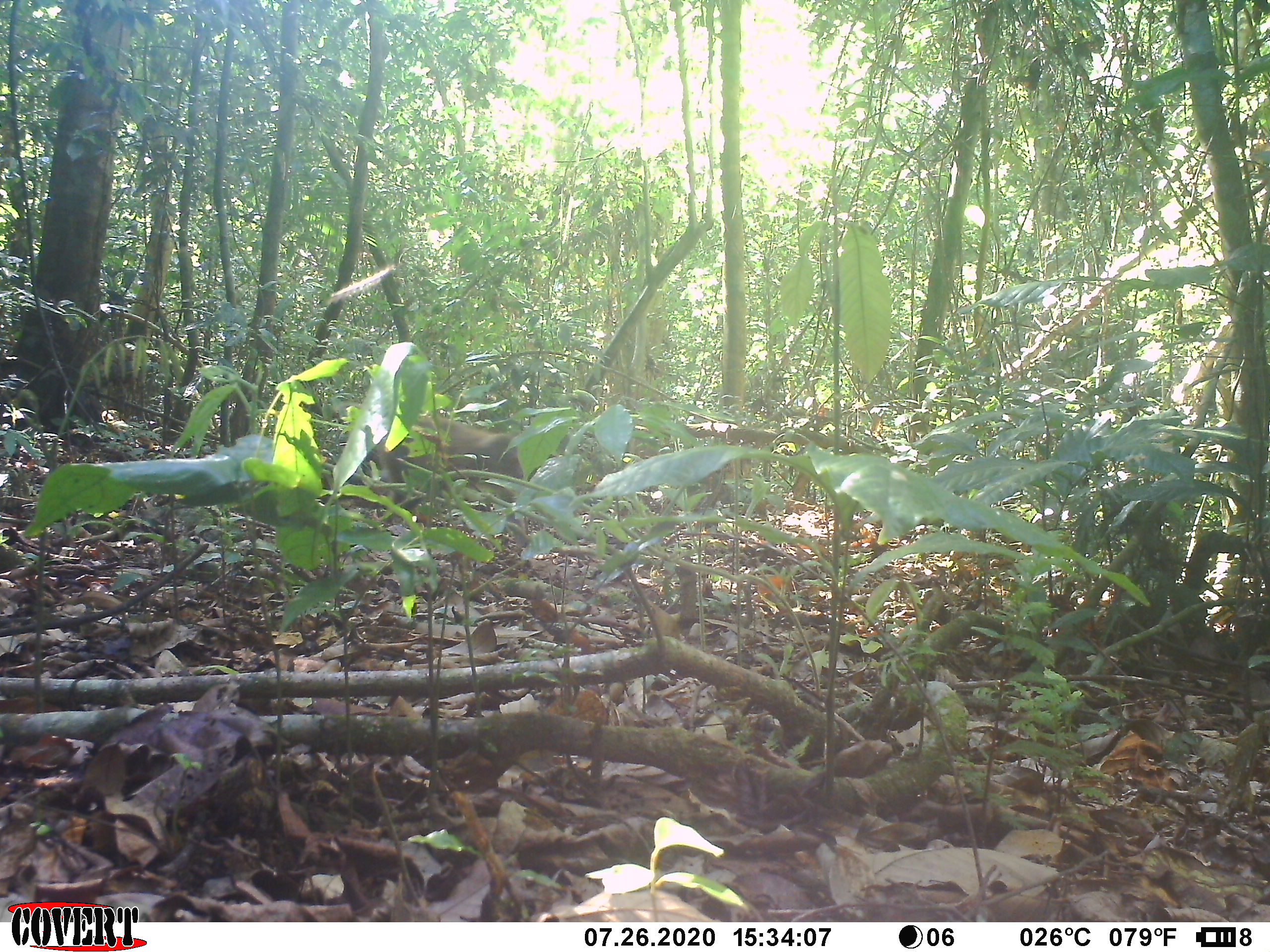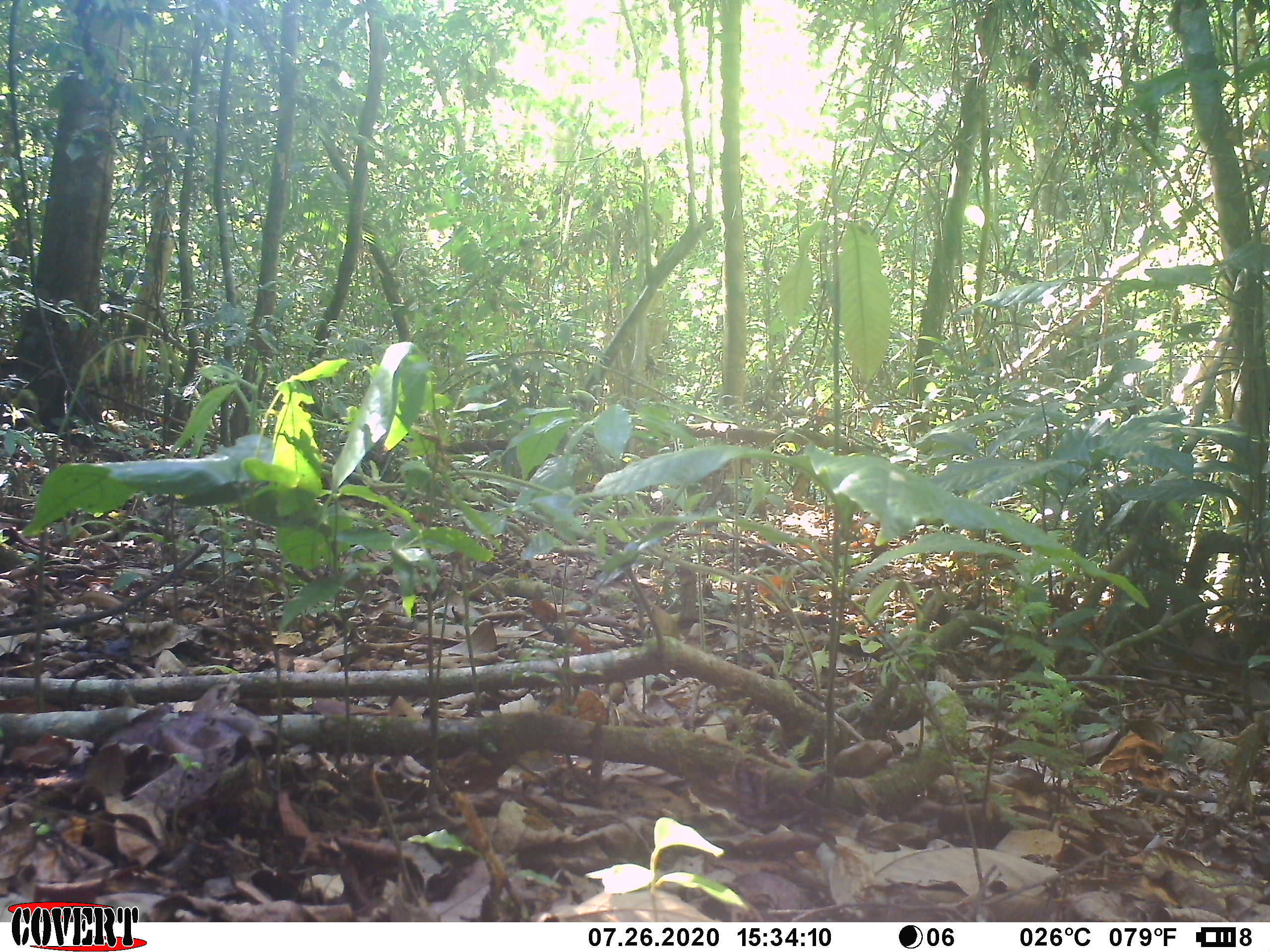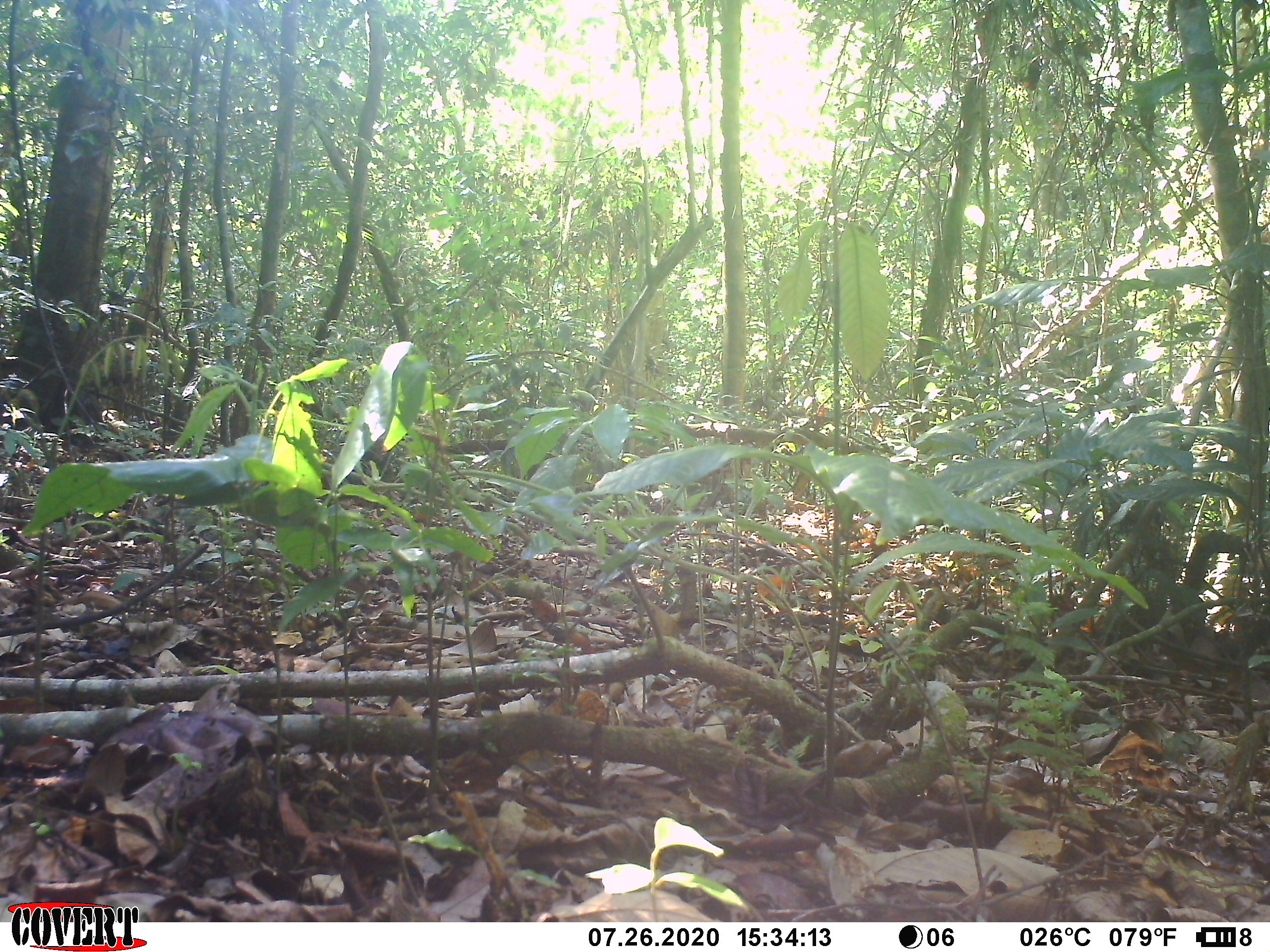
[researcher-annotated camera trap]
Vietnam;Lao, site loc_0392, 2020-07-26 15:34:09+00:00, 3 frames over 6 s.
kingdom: Animalia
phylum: Chordata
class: Mammalia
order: Primates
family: Cercopithecidae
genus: Macaca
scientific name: Macaca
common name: macaques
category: assam or rhesus macaque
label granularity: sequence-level